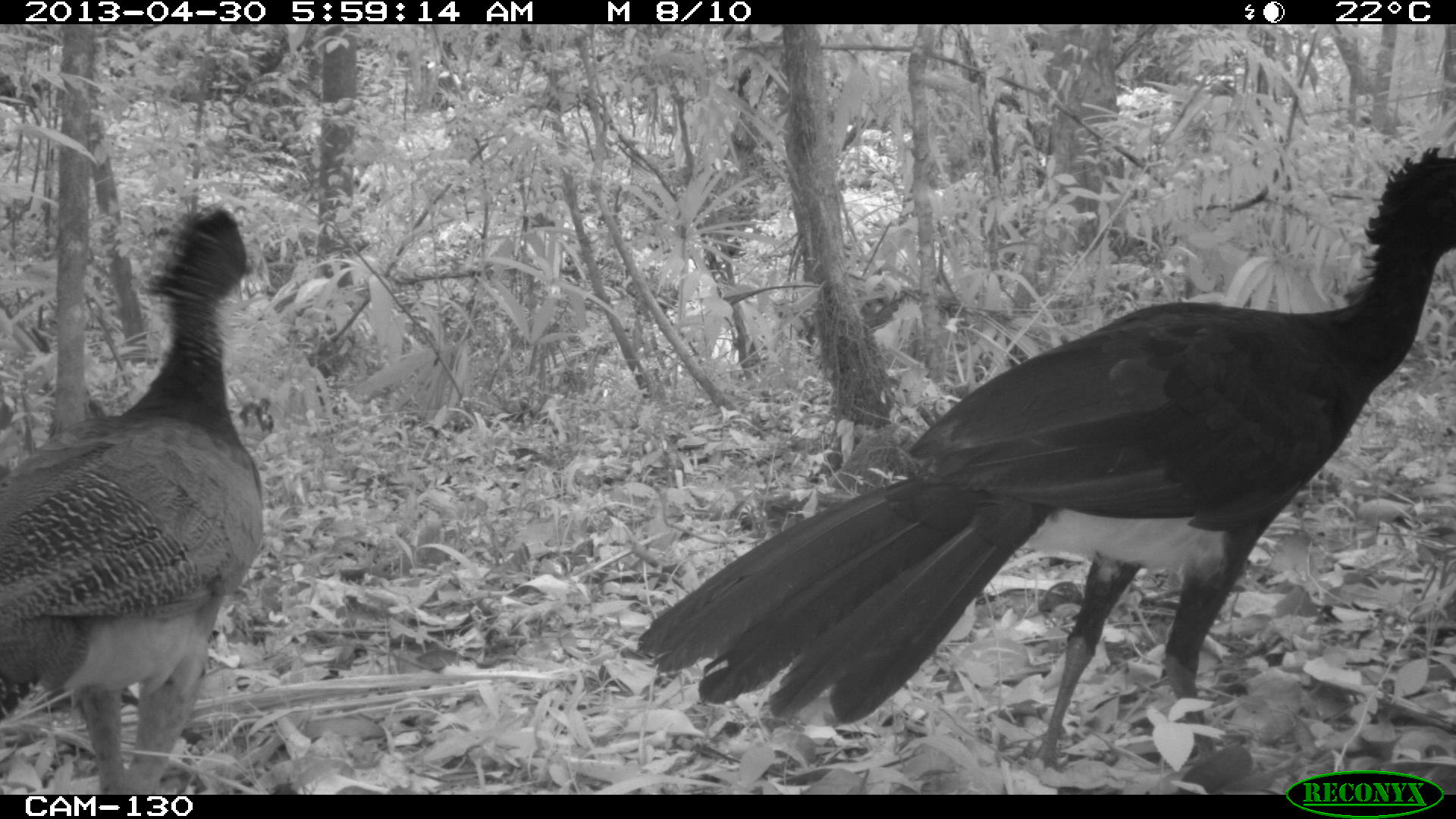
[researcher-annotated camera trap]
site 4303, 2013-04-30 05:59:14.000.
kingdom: Animalia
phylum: Chordata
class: Aves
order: Galliformes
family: Cracidae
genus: Crax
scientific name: Crax rubra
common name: great curassow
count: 2